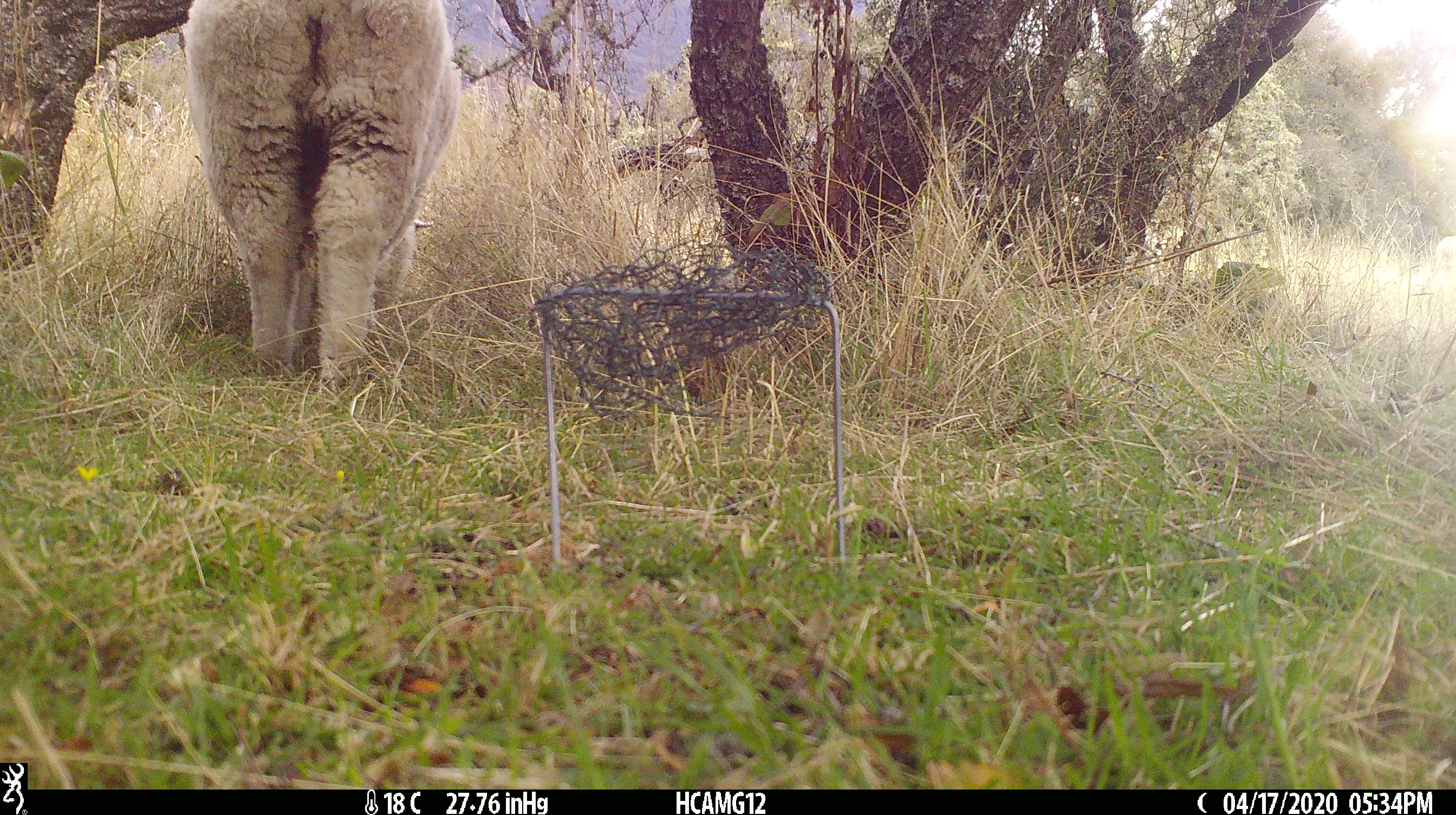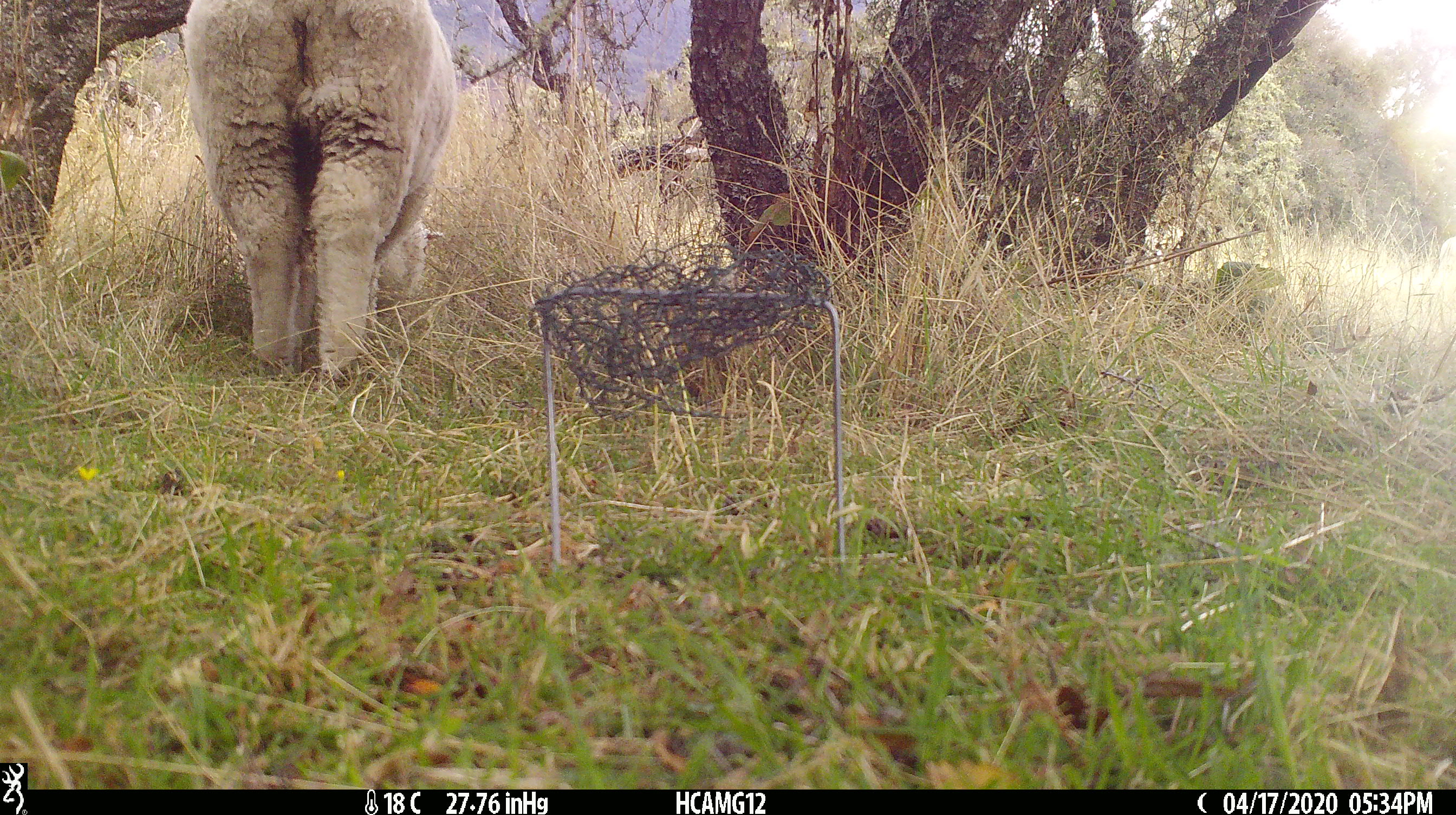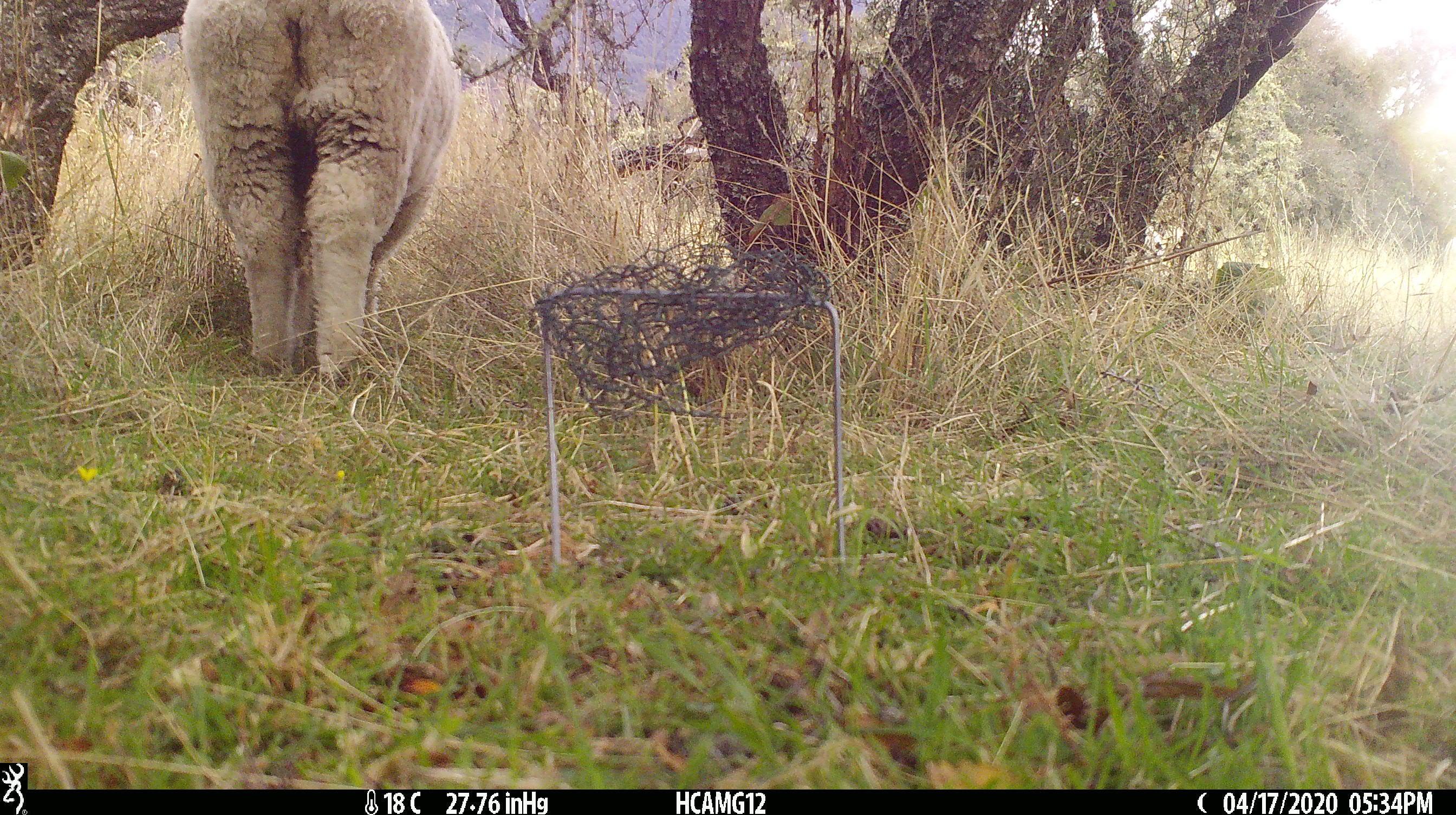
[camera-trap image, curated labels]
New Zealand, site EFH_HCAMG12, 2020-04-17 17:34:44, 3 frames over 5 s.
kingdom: Animalia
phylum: Chordata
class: Mammalia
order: Artiodactyla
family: Bovidae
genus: Ovis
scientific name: Ovis aries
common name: domestic sheep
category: sheep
Sheep (domestic sheep) (Ovis aries).